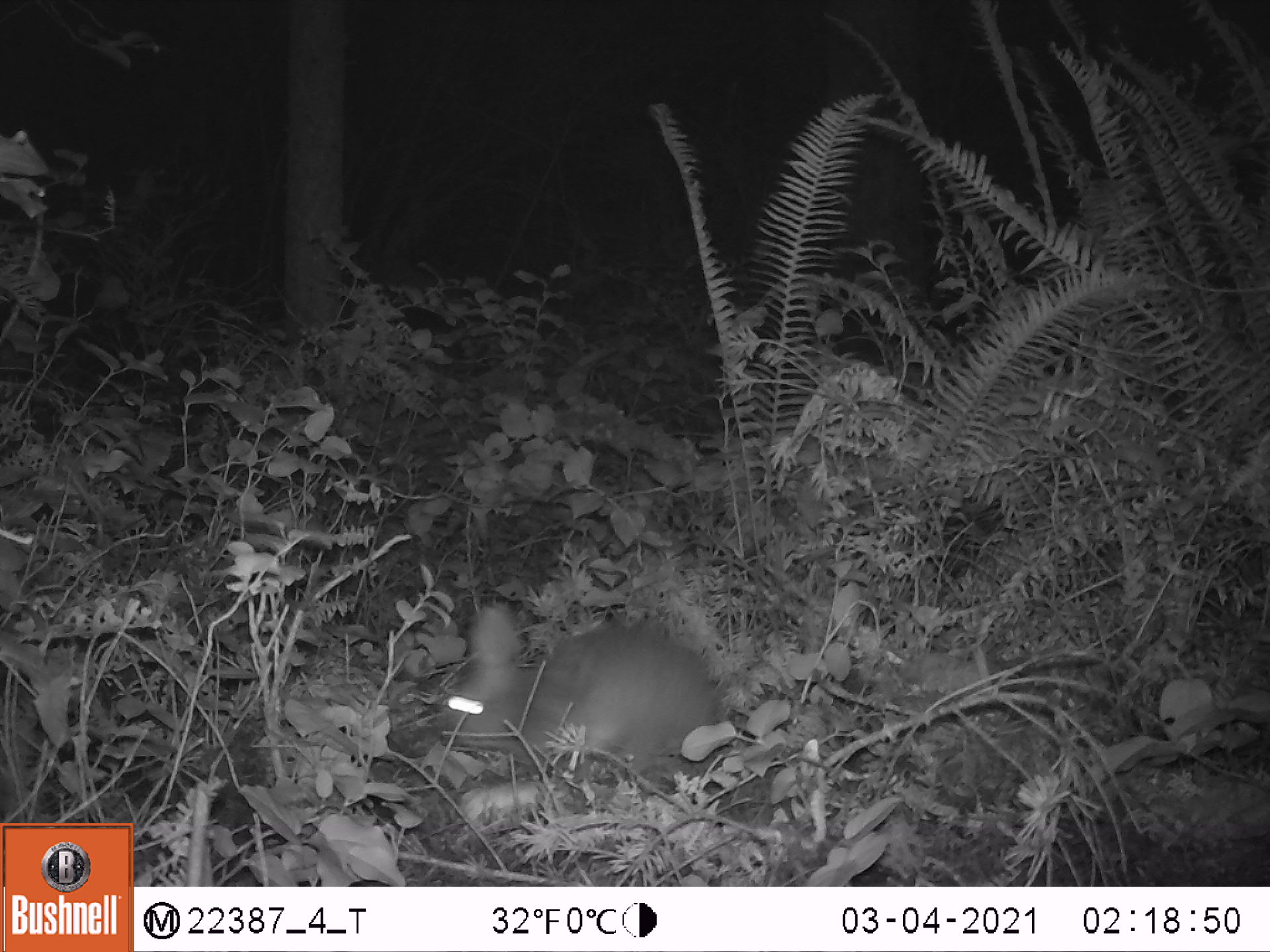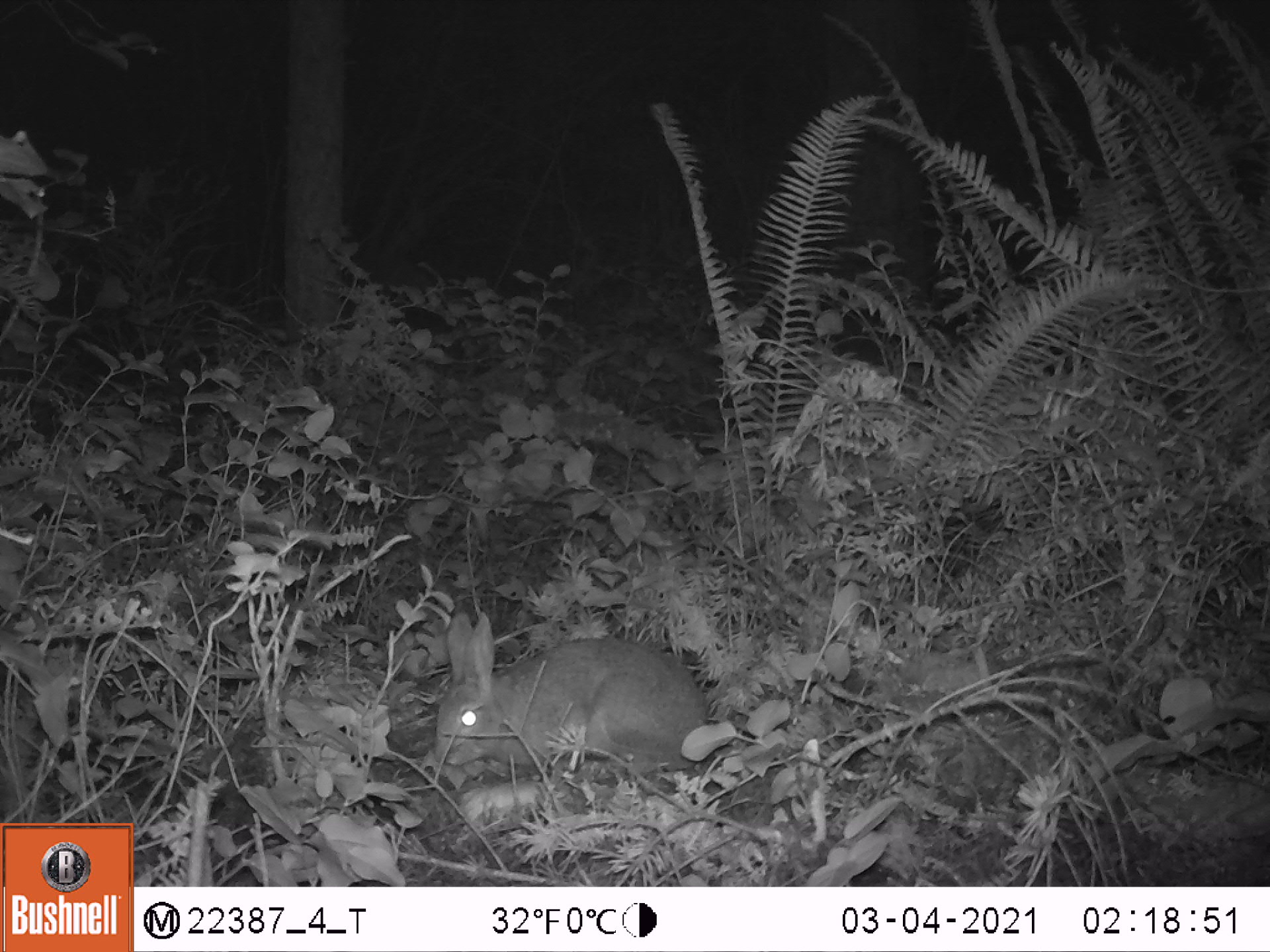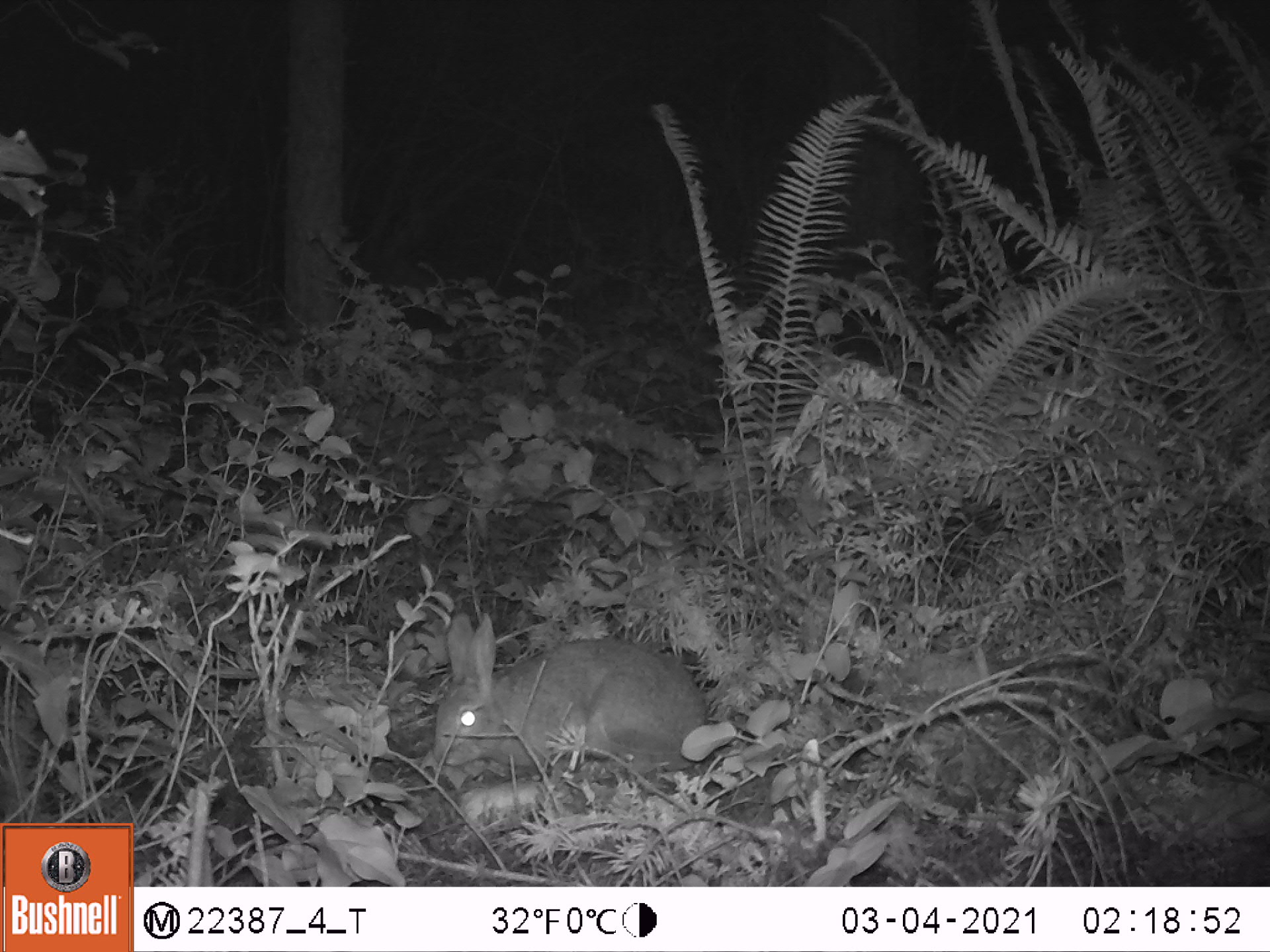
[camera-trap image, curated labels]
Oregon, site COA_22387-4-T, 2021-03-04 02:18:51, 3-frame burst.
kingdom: Animalia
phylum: Chordata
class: Mammalia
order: Lagomorpha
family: Leporidae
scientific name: Leporidae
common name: hares and rabbits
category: leporidae family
Leporidae family (hares and rabbits) (Leporidae).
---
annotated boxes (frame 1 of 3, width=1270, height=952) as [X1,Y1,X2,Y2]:
leporidae family: [432,596,741,777]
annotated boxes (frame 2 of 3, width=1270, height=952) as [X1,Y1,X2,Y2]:
leporidae family: [426,606,721,778]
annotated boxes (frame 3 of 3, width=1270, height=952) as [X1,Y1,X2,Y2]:
leporidae family: [425,607,716,782]